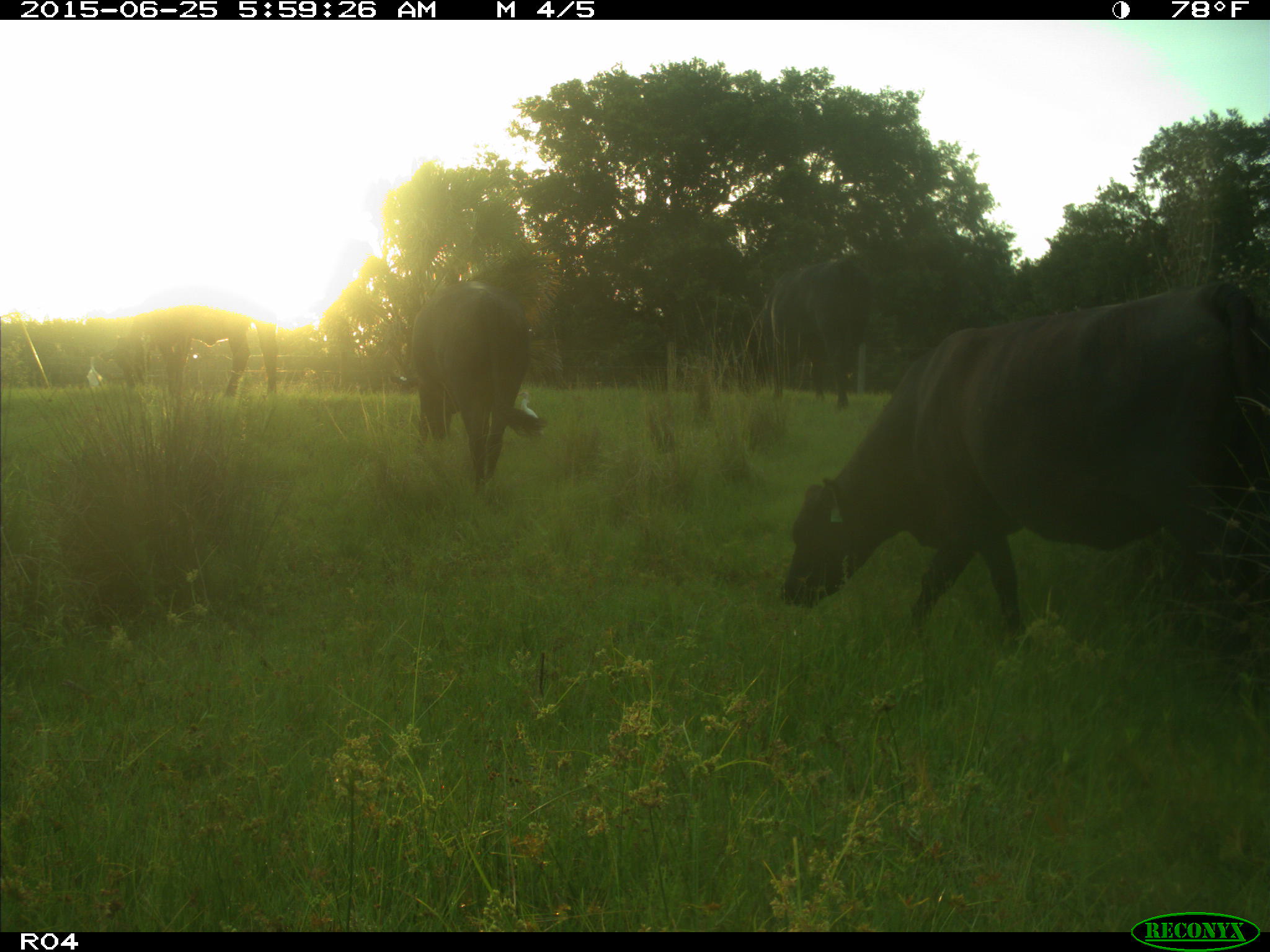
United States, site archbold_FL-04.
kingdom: Animalia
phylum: Chordata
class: Mammalia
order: Artiodactyla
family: Bovidae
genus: Bos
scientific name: Bos taurus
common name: domestic cow